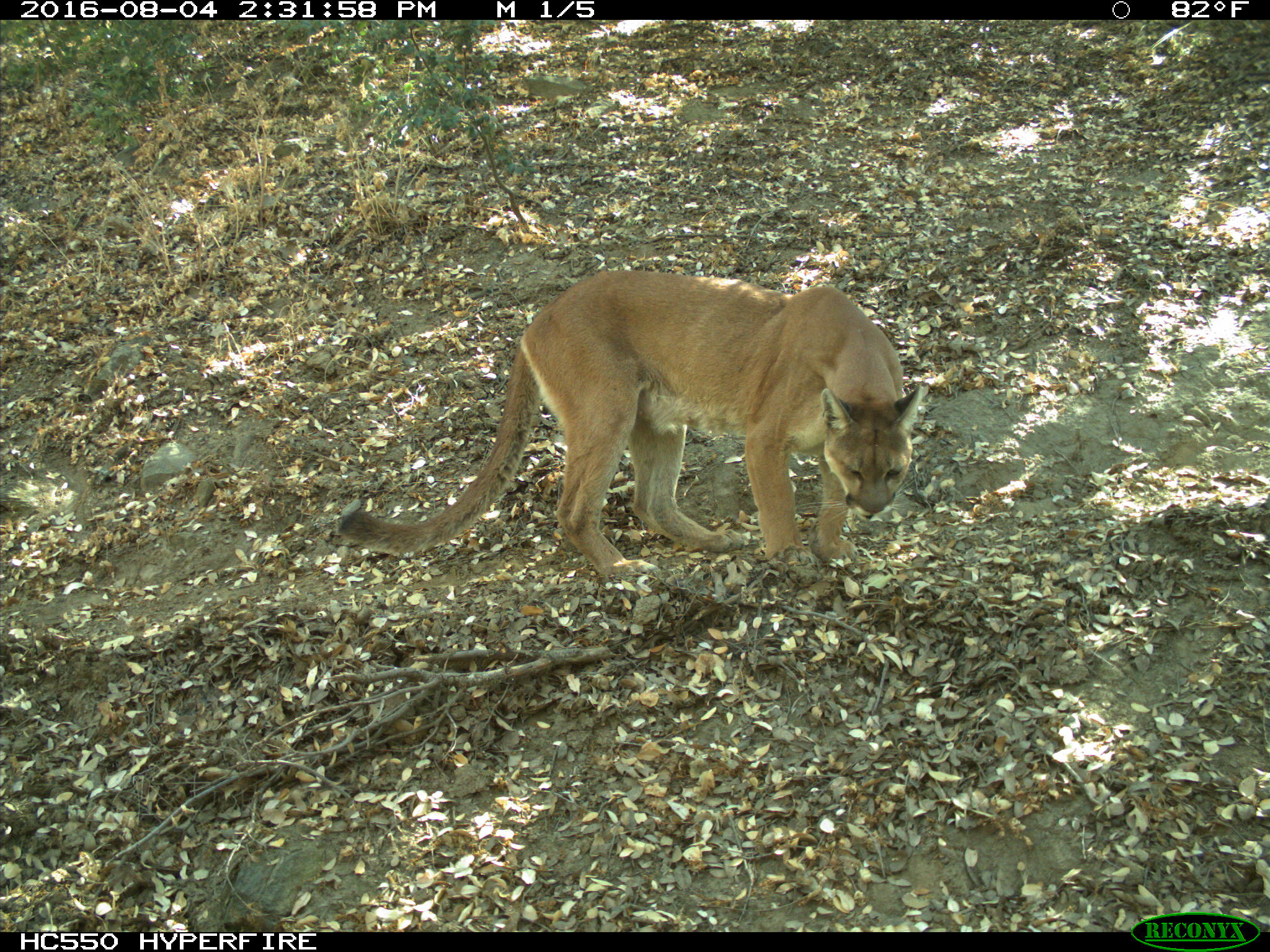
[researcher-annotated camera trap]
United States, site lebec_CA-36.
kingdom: Animalia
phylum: Chordata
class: Mammalia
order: Carnivora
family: Felidae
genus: Puma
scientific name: Puma concolor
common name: mountain lion